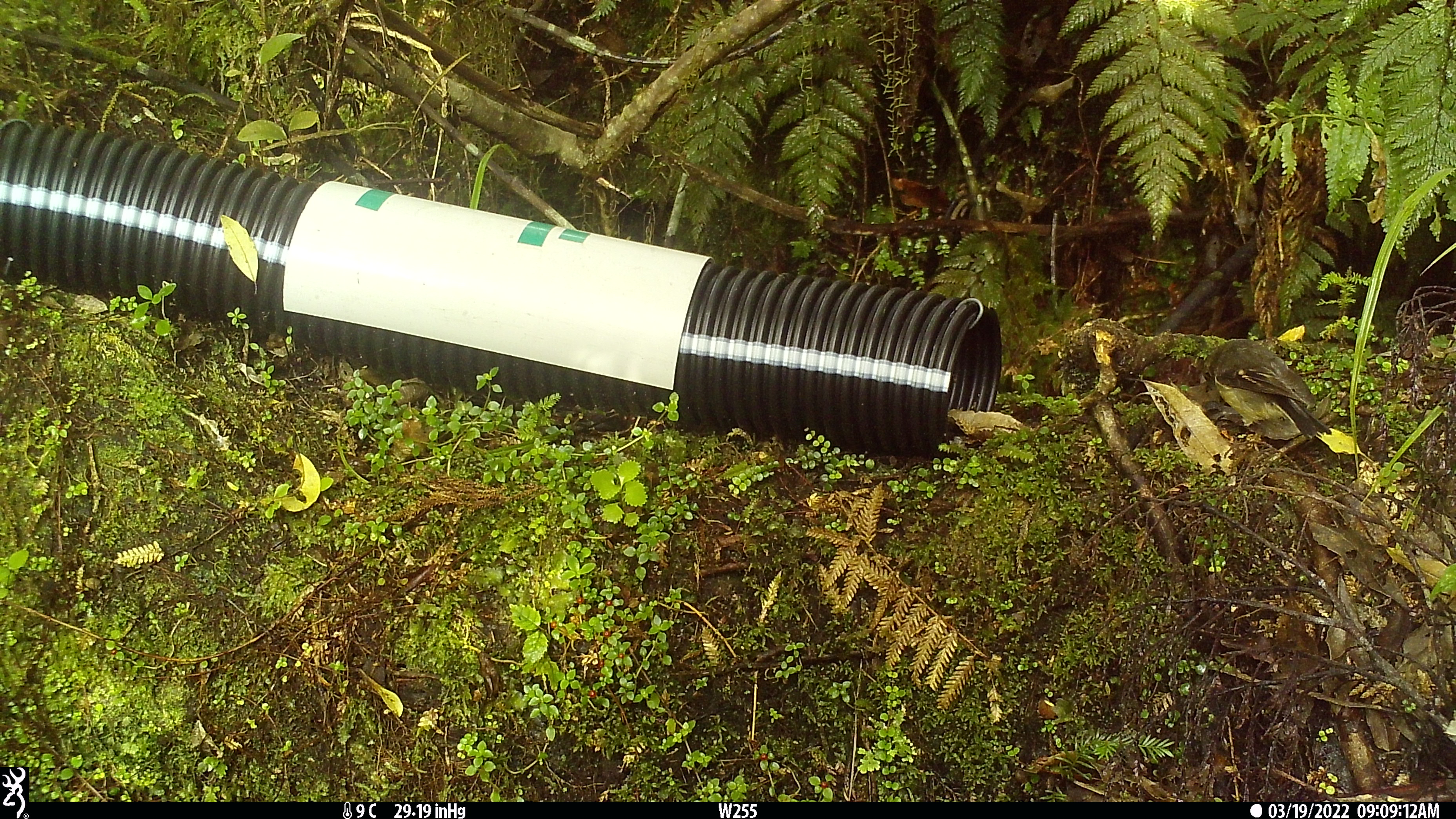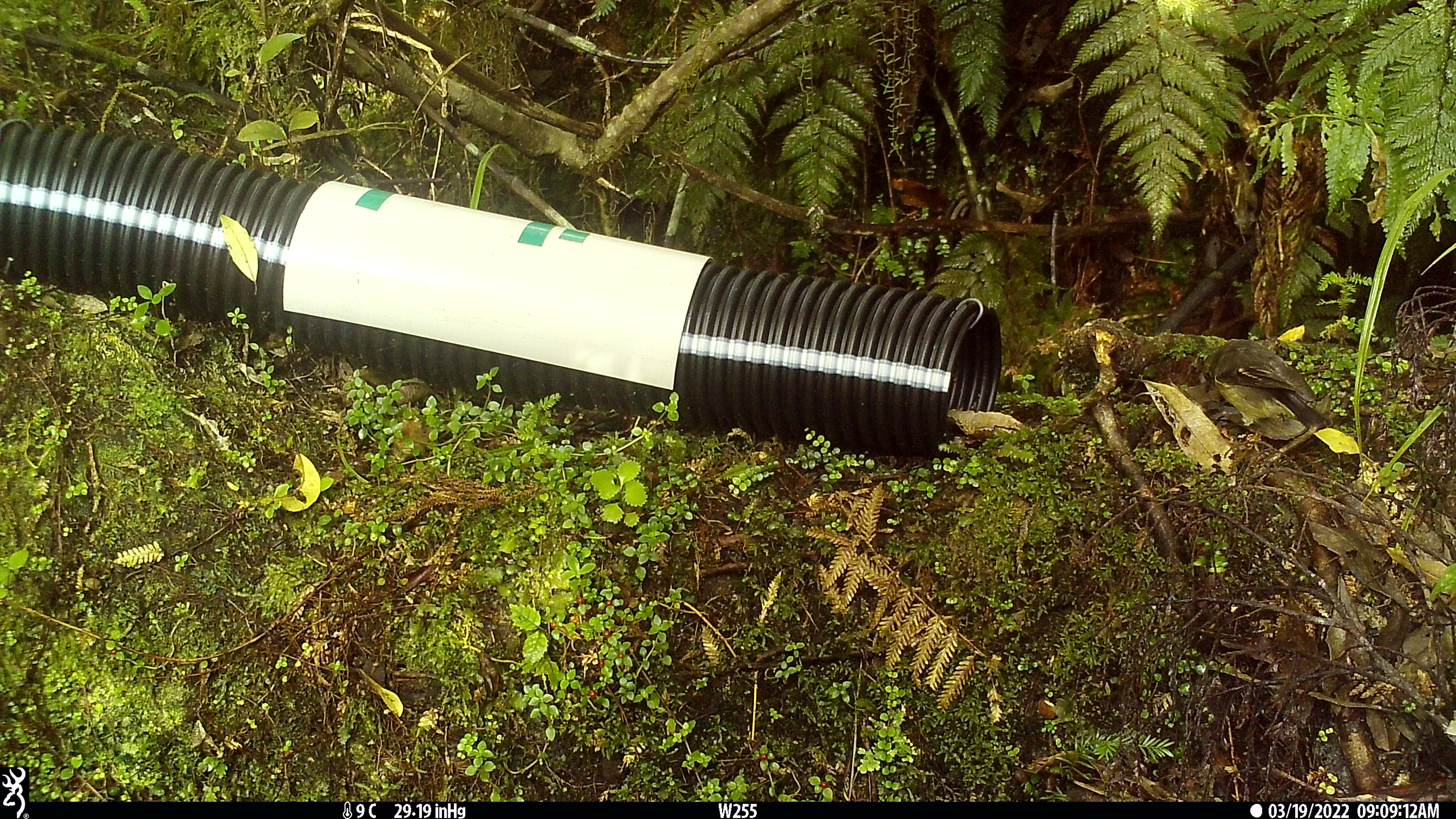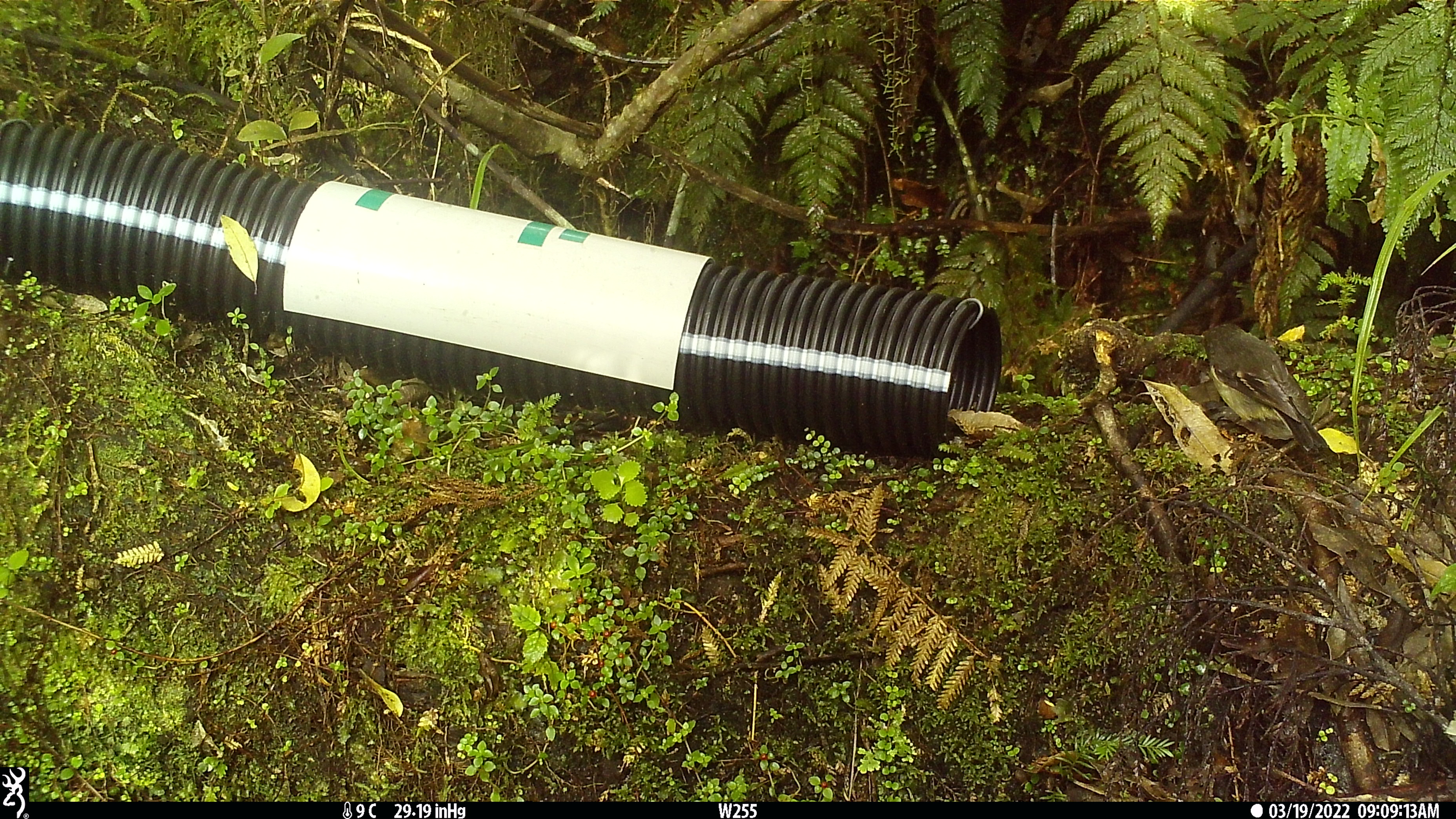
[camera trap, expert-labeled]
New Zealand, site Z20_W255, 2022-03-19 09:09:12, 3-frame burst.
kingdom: Animalia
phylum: Chordata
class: Aves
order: Passeriformes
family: Petroicidae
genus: Petroica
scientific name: Petroica macrocephala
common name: tomtit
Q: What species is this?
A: Tomtit (Petroica macrocephala).